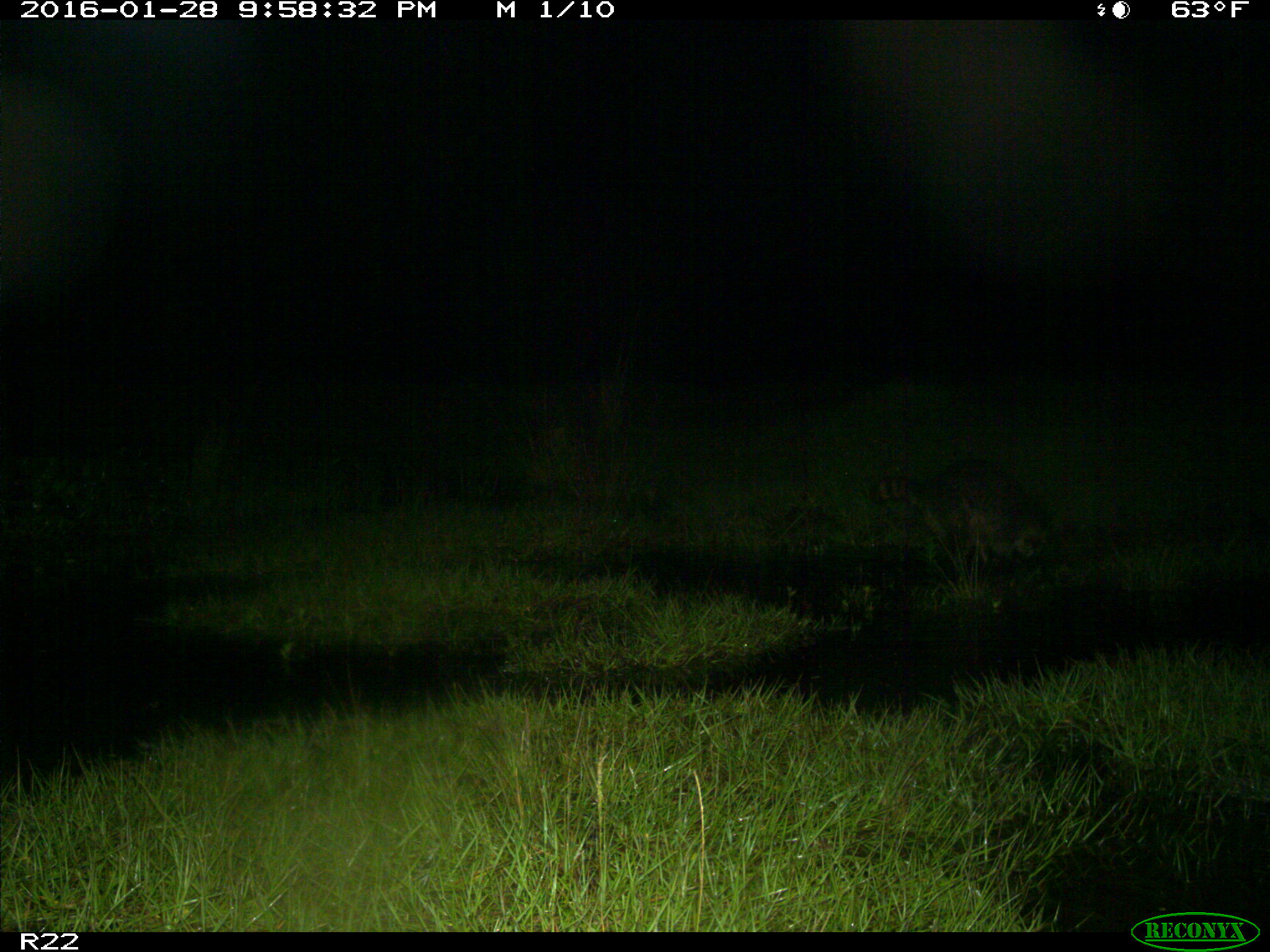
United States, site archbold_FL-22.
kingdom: Animalia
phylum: Chordata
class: Mammalia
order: Carnivora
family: Procyonidae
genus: Procyon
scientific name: Procyon lotor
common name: common raccoon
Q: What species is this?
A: Procyon lotor (common raccoon).